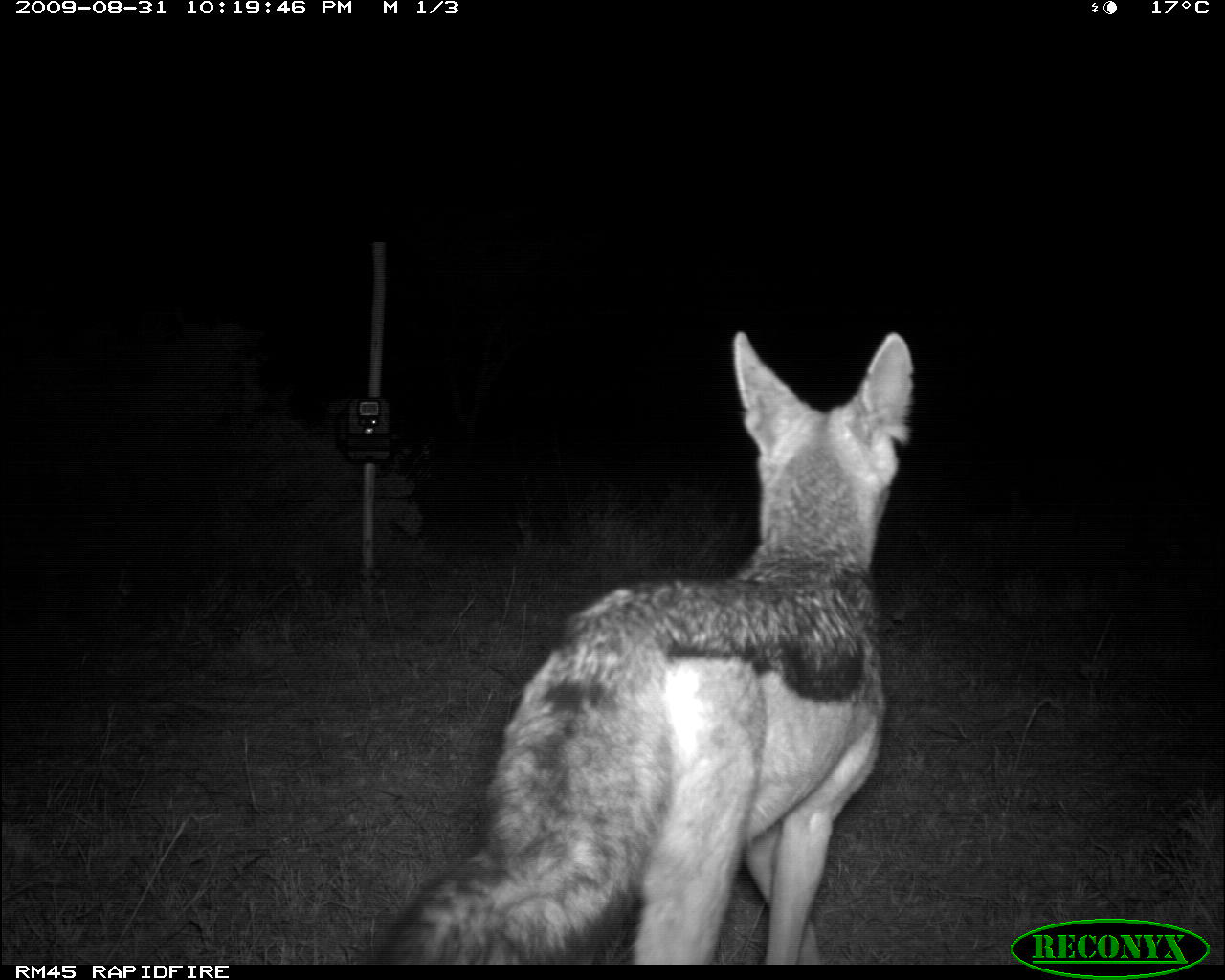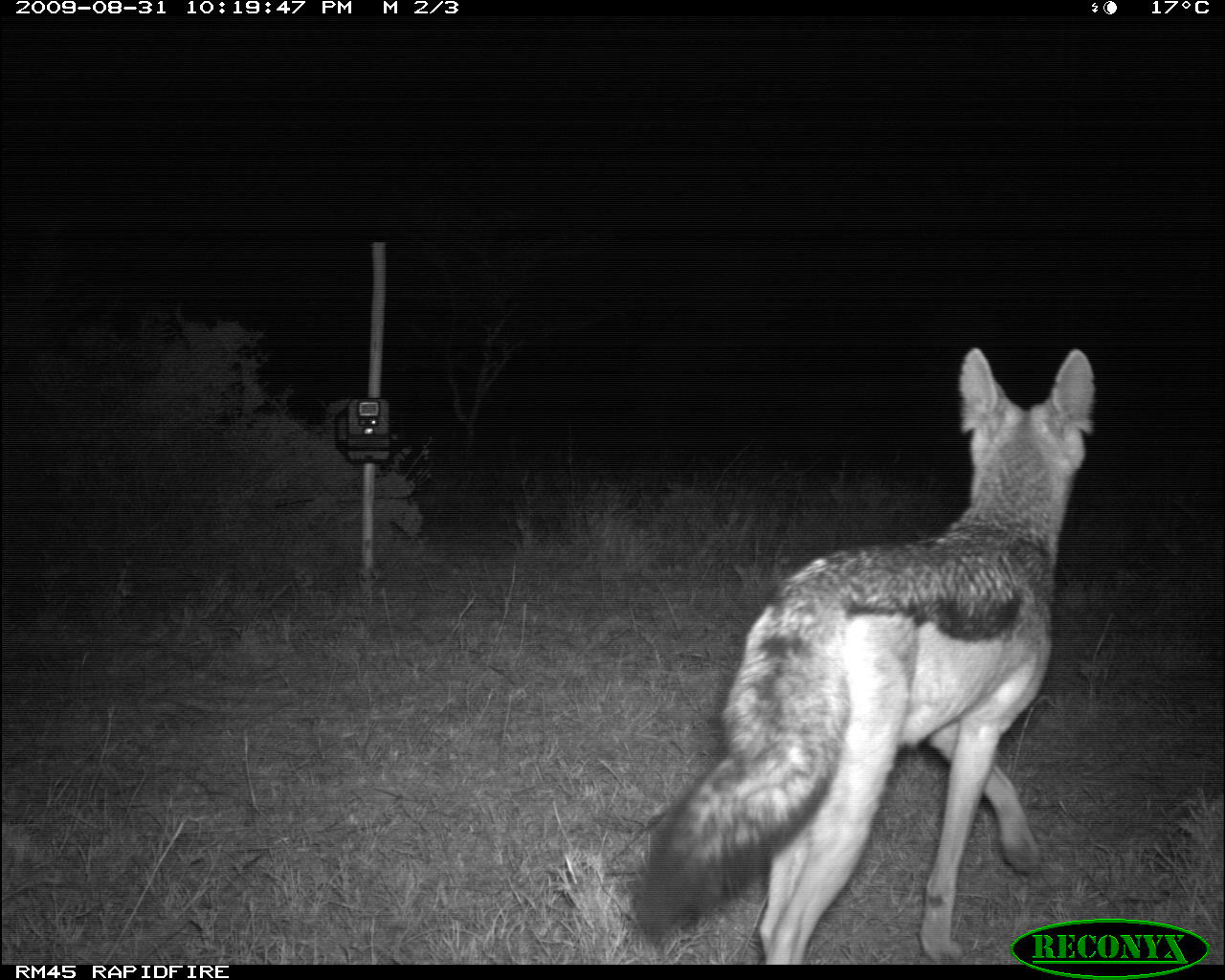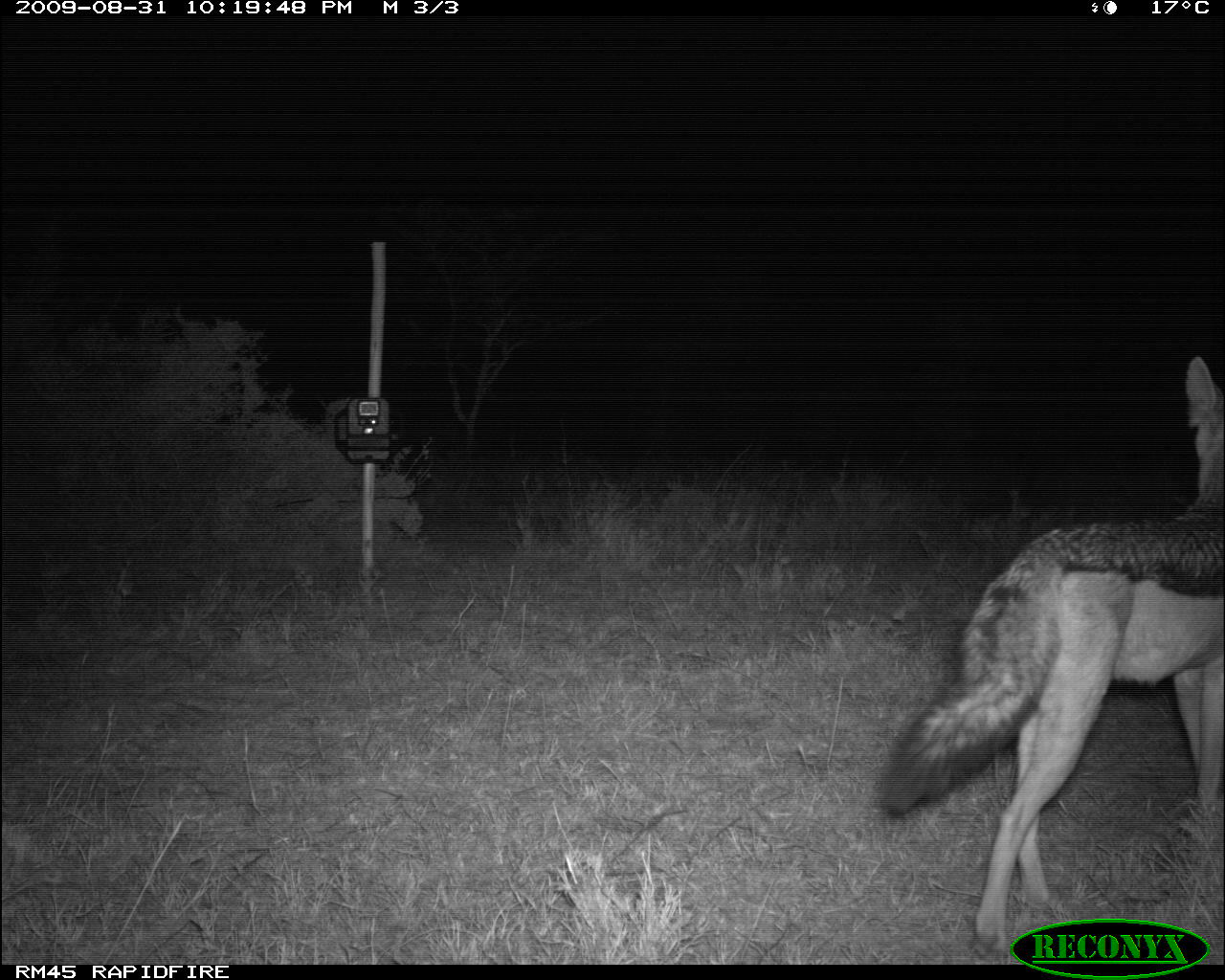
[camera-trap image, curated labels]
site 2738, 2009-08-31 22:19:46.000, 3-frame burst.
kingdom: Animalia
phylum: Chordata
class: Mammalia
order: Carnivora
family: Canidae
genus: Lupulella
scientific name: Lupulella mesomelas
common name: black-backed jackal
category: canis mesomelas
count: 1